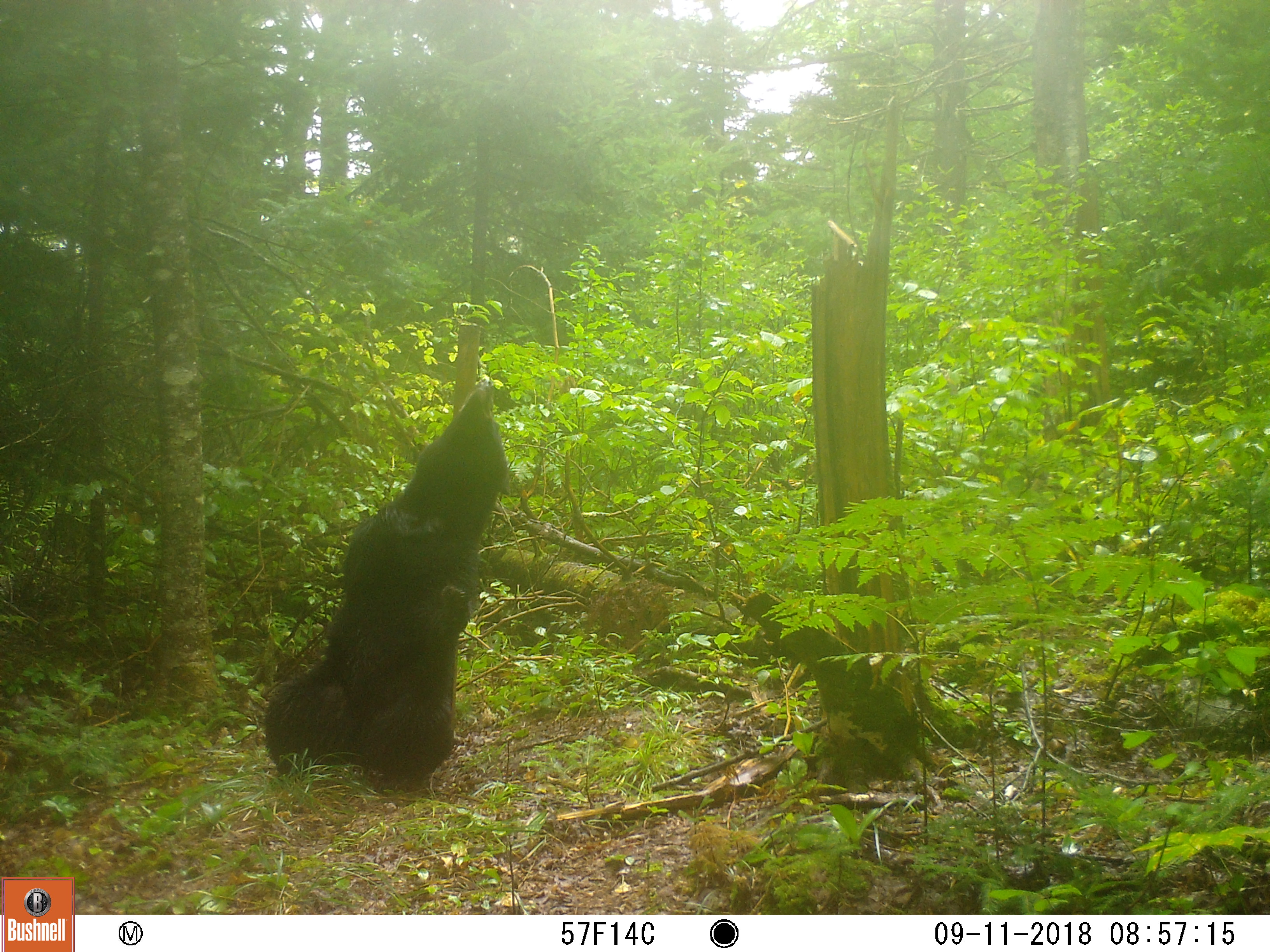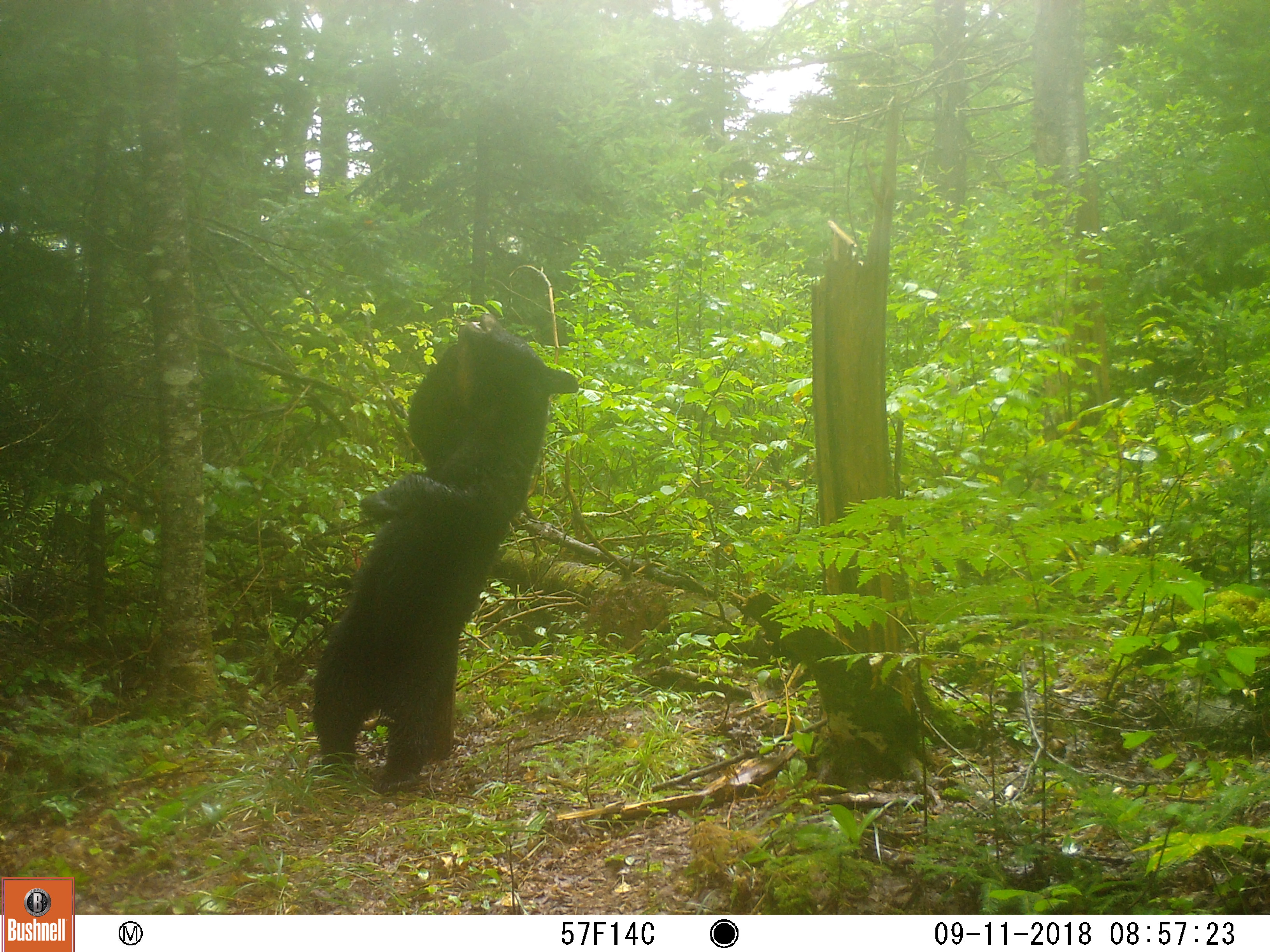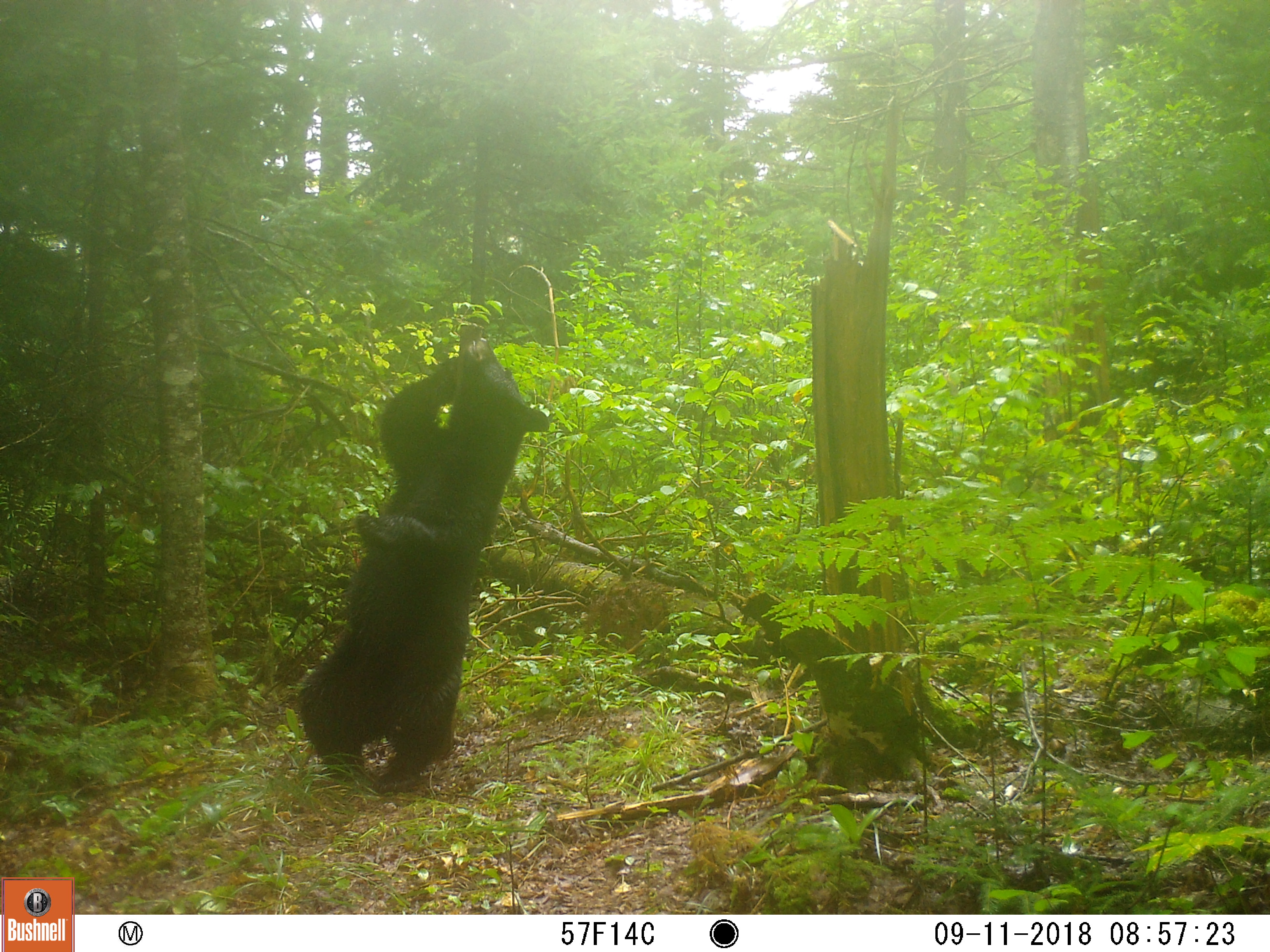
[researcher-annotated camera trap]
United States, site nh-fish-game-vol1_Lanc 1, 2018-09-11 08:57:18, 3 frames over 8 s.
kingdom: Animalia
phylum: Chordata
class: Mammalia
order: Carnivora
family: Ursidae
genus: Ursus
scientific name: Ursus americanus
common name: black bear